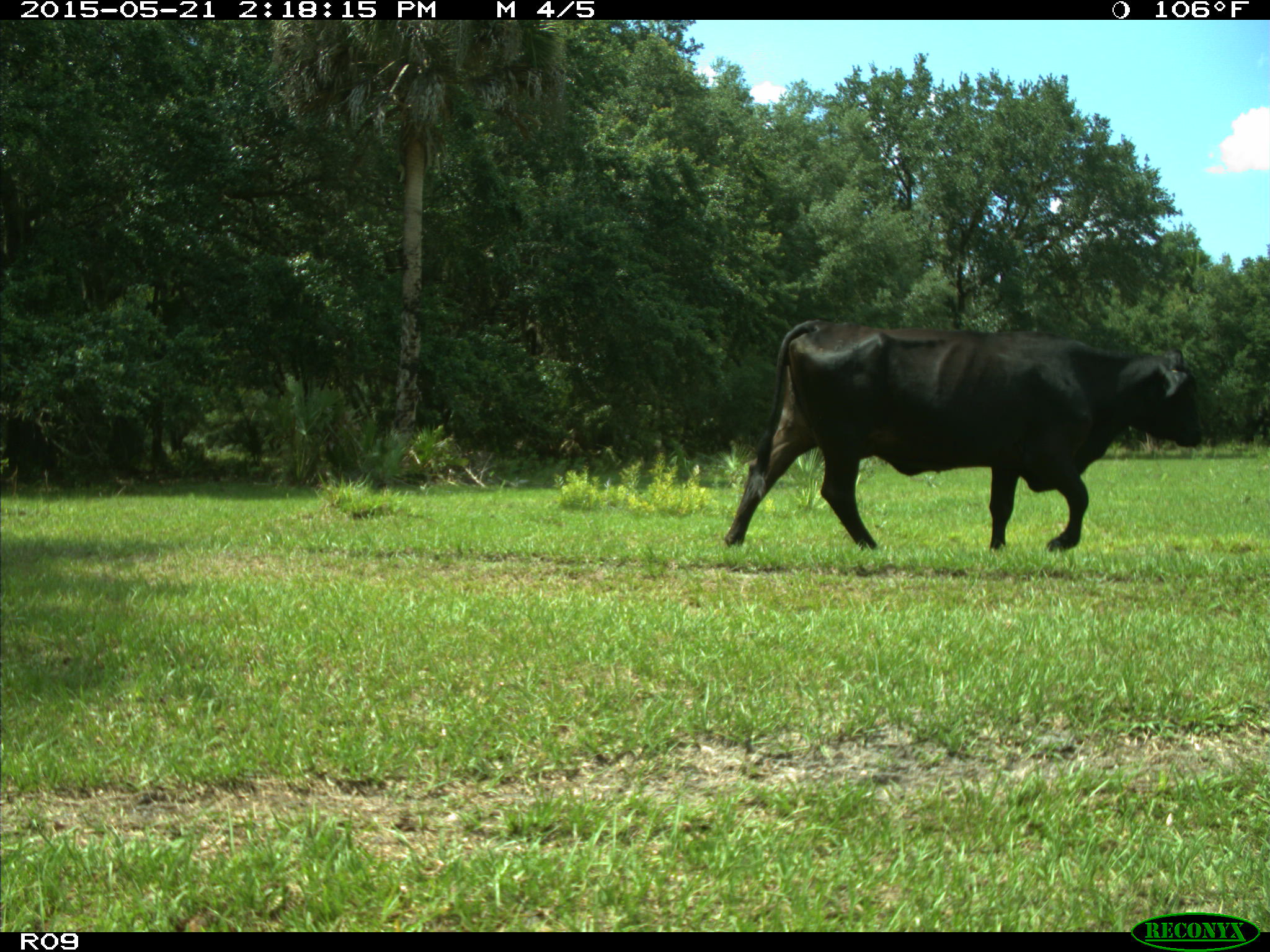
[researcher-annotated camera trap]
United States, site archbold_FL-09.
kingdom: Animalia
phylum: Chordata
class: Mammalia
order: Artiodactyla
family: Bovidae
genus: Bos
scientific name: Bos taurus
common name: domestic cow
Bos taurus (domestic cow).